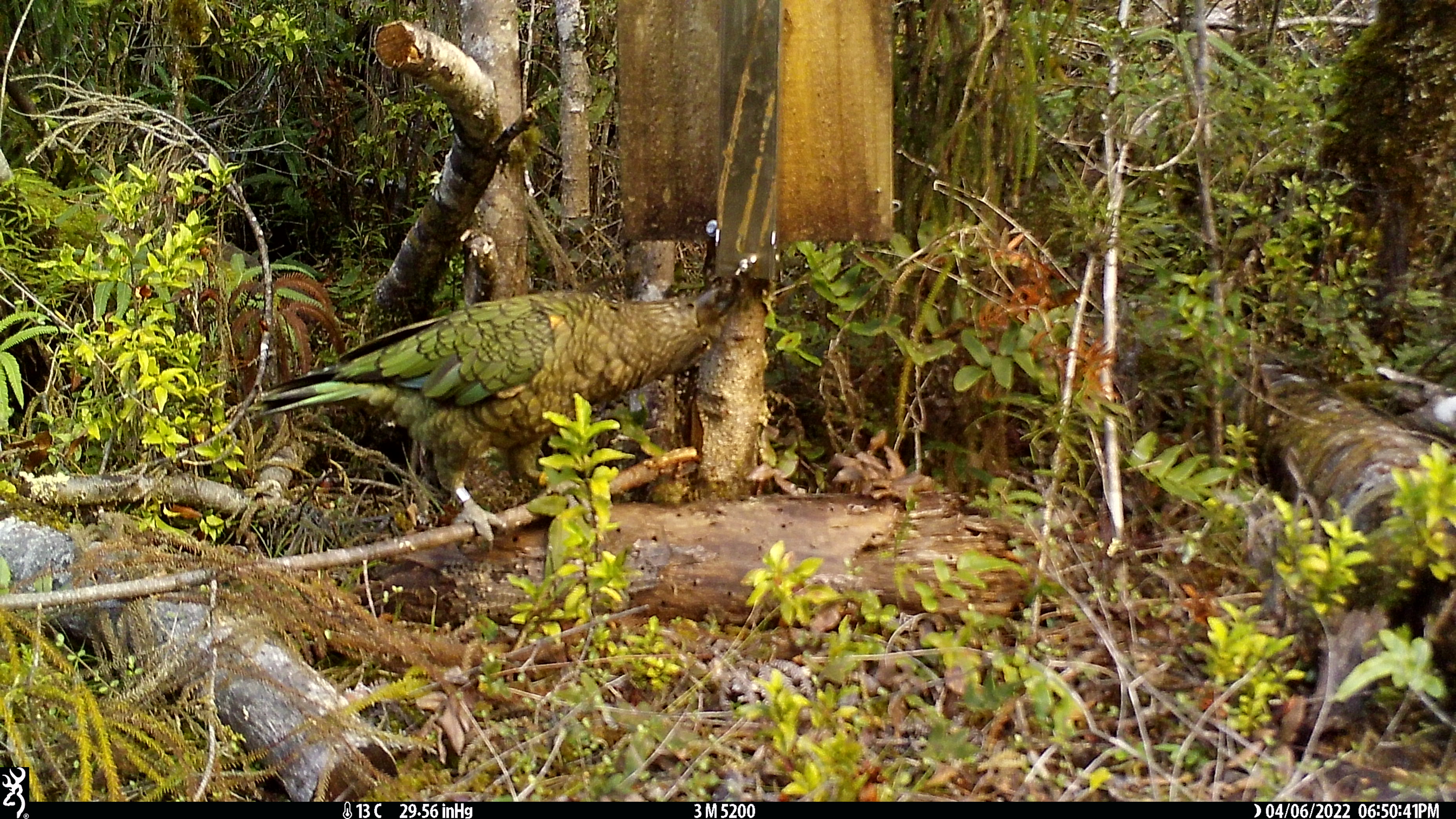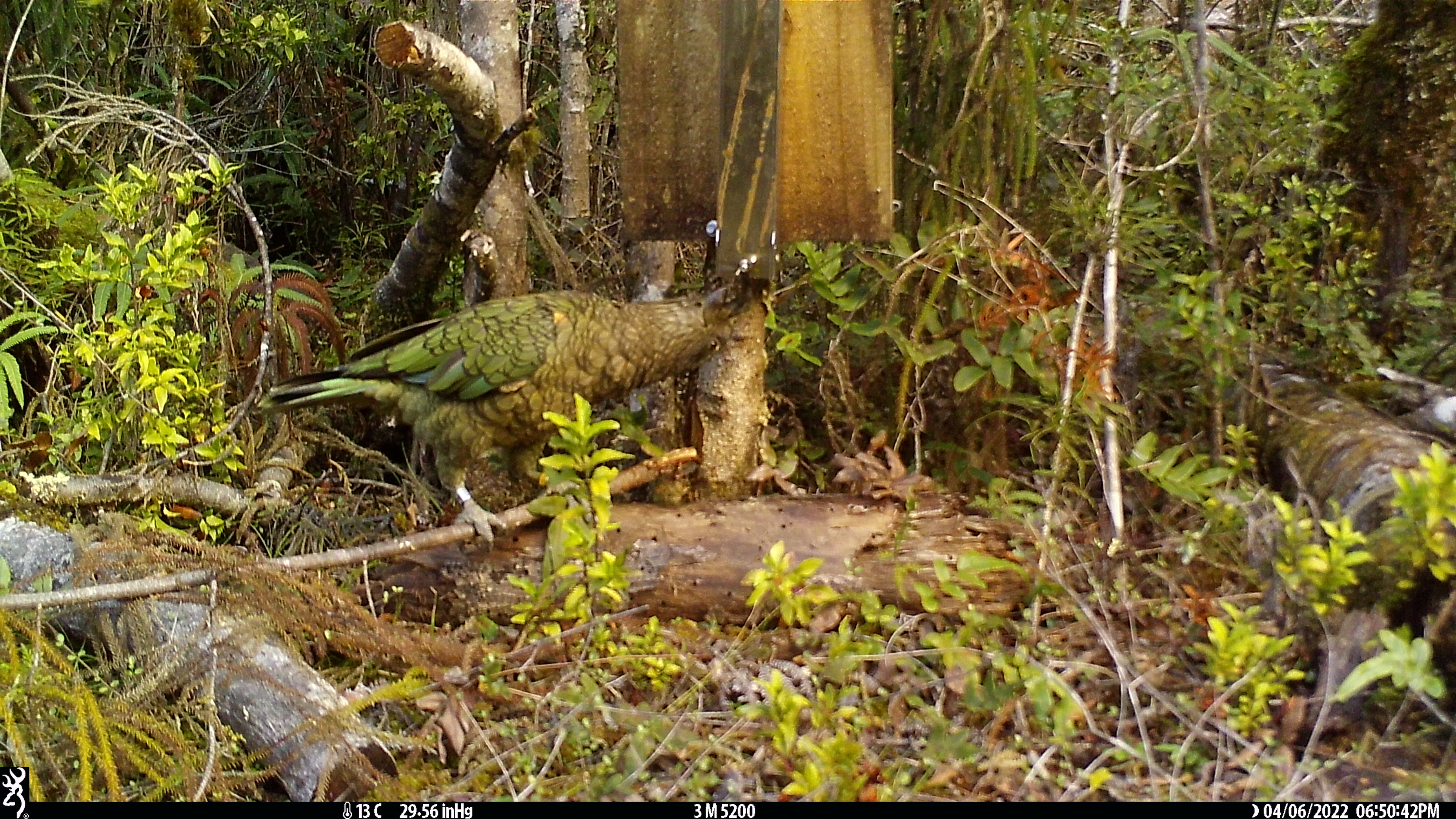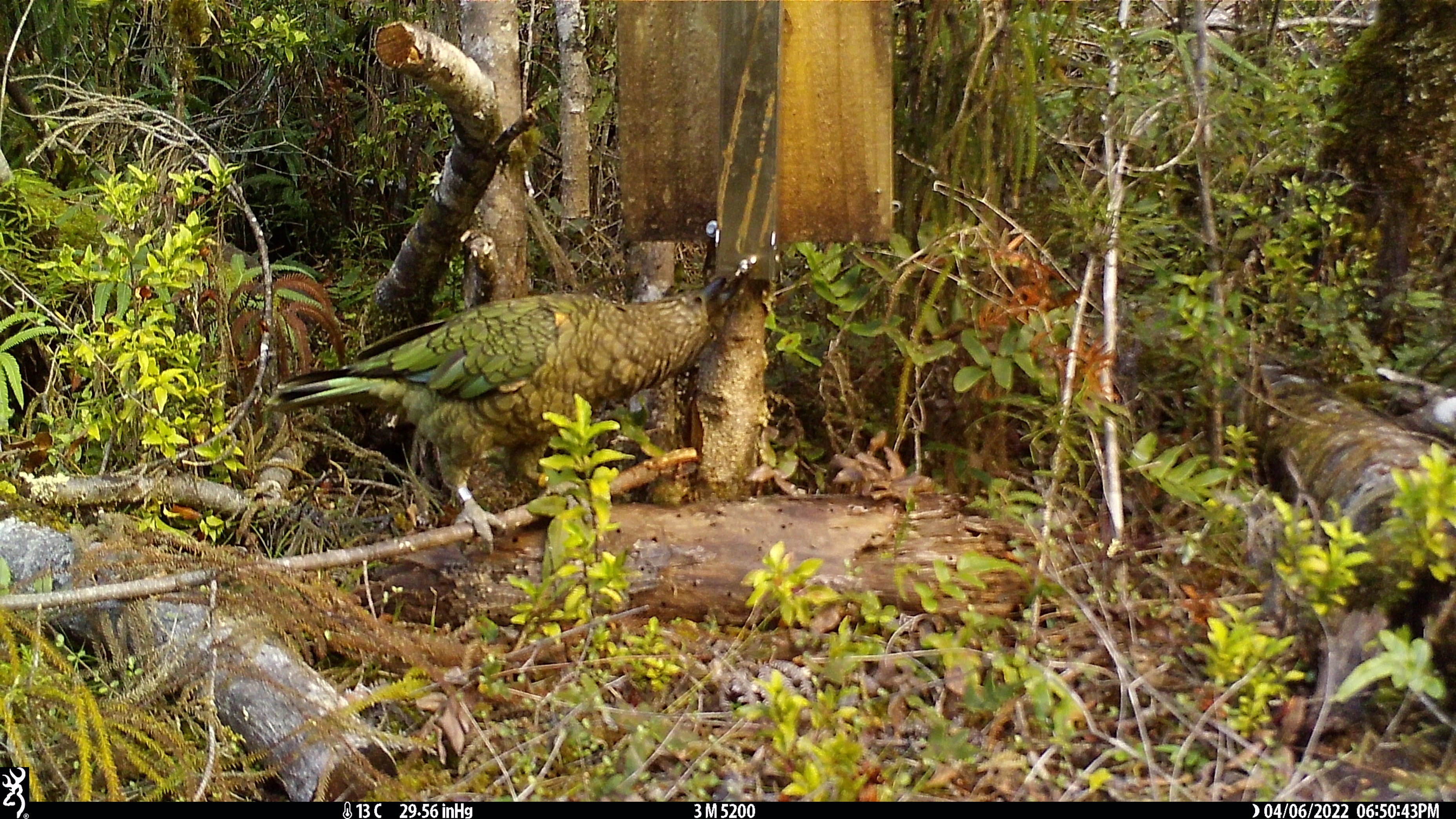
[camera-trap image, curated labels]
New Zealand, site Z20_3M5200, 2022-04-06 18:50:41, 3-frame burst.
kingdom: Animalia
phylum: Chordata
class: Aves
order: Psittaciformes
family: Strigopidae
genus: Nestor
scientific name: Nestor notabilis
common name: kea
Kea (Nestor notabilis).